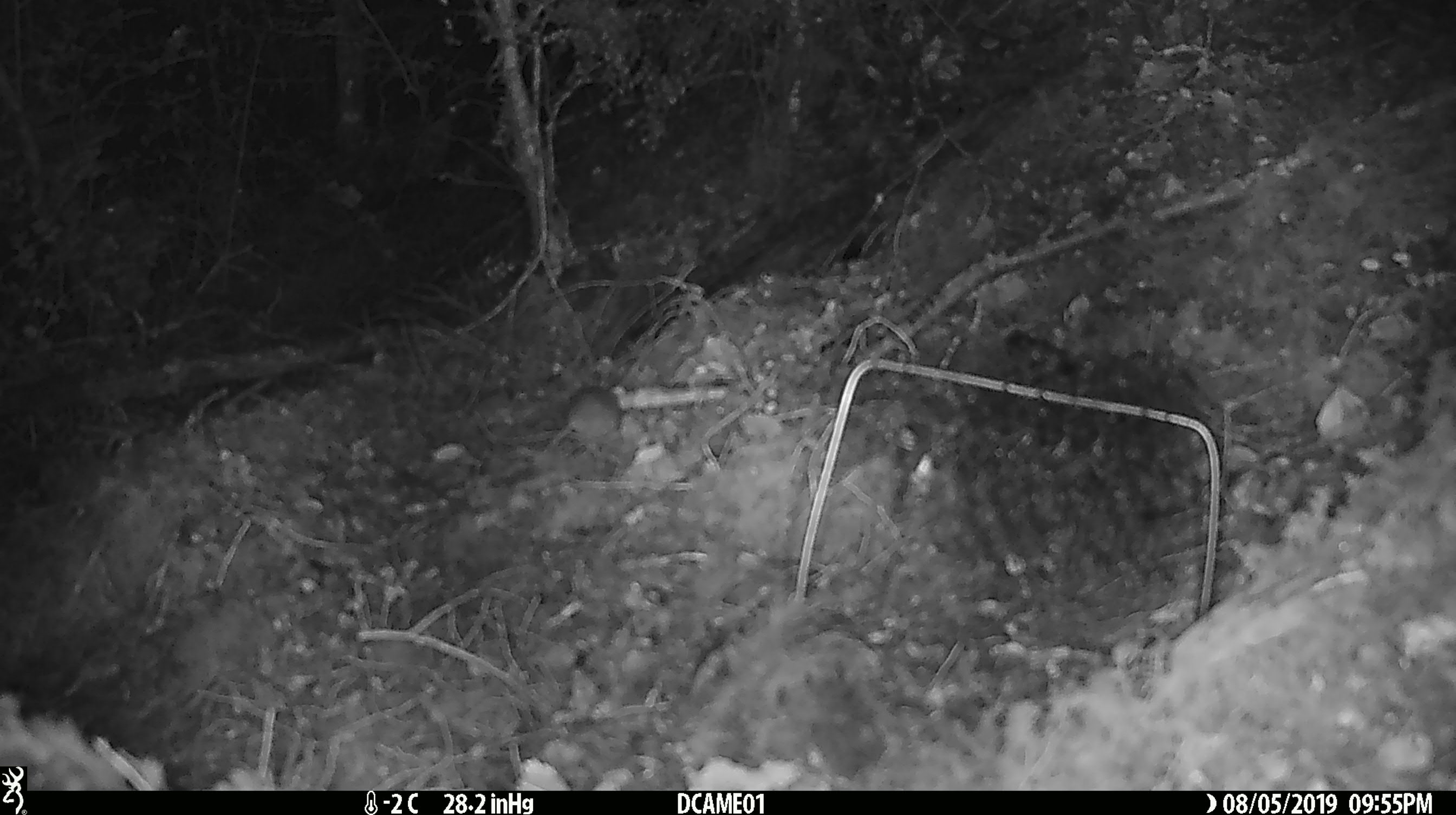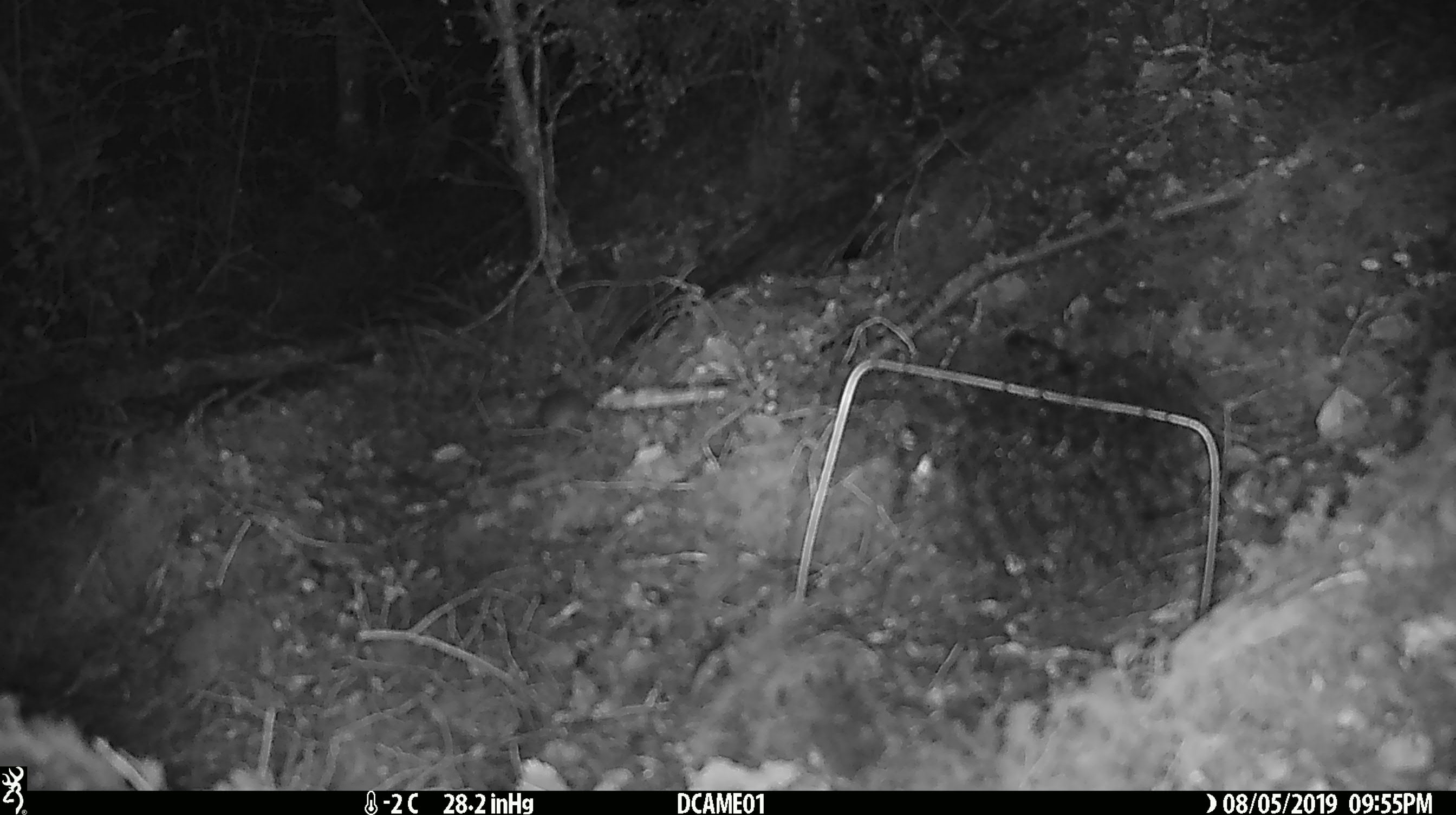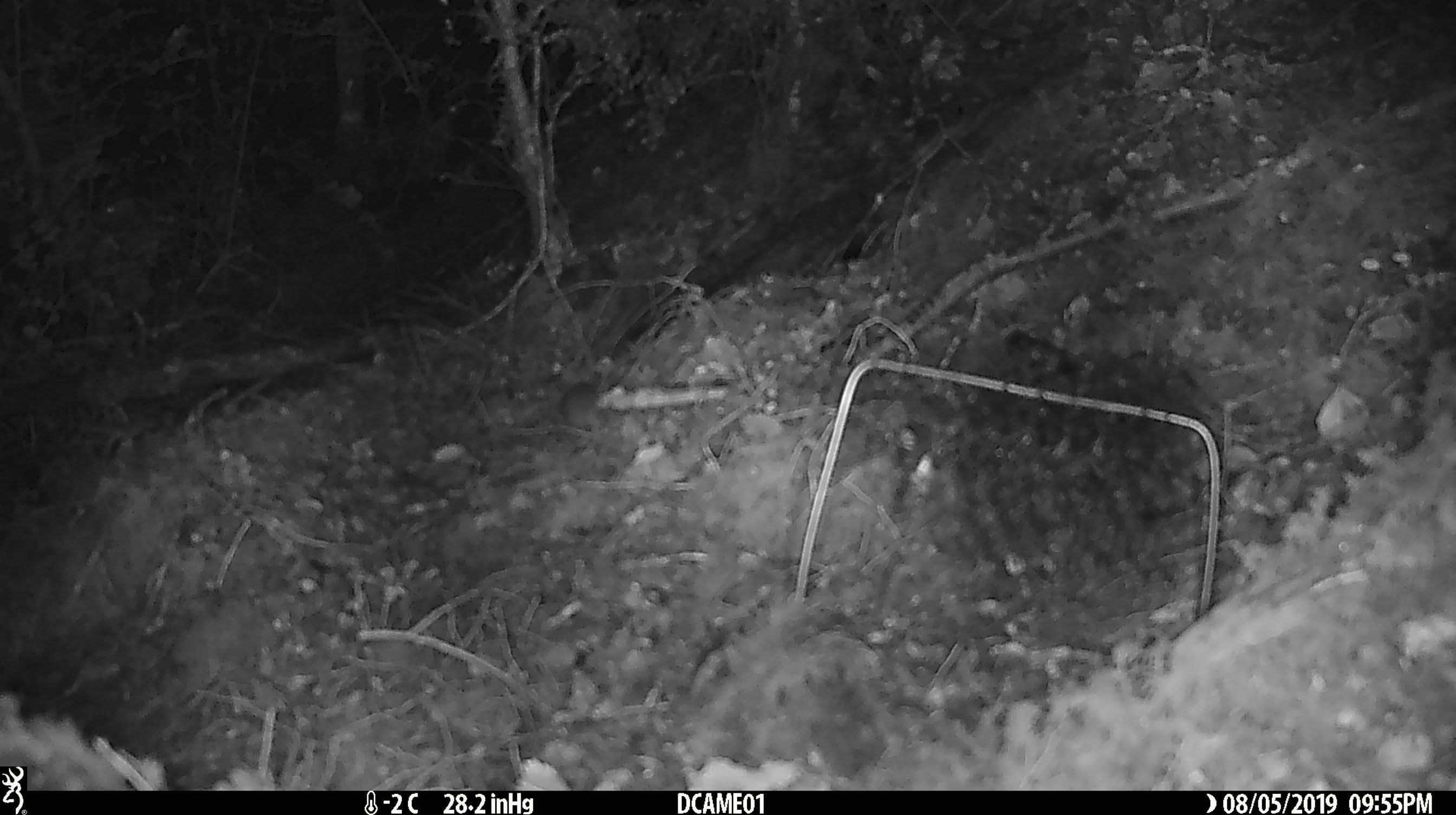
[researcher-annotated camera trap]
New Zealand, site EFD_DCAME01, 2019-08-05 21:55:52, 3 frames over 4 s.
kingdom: Animalia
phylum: Chordata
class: Mammalia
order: Rodentia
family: Muridae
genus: Mus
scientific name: Mus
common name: mouse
Mouse (Mus).